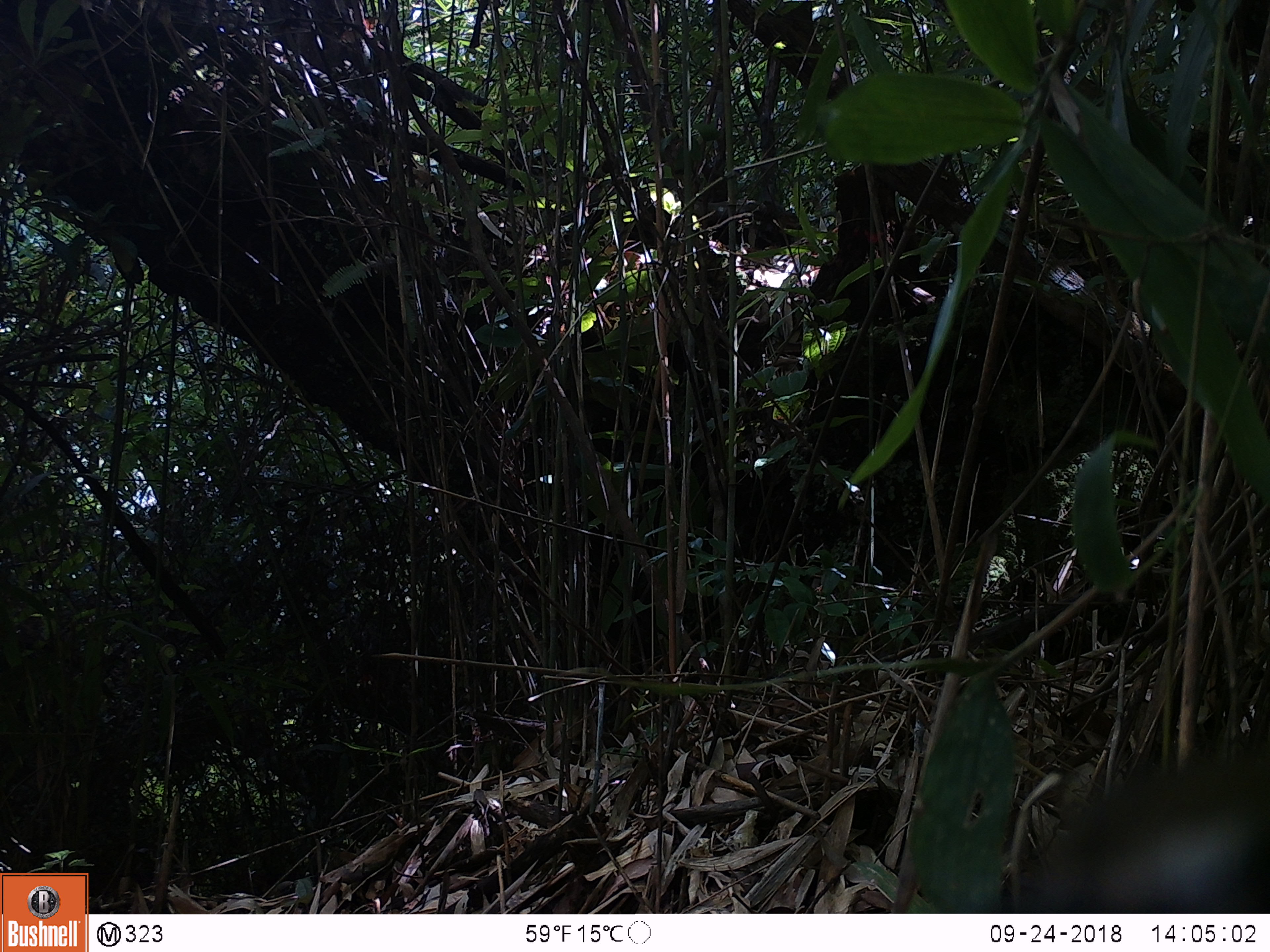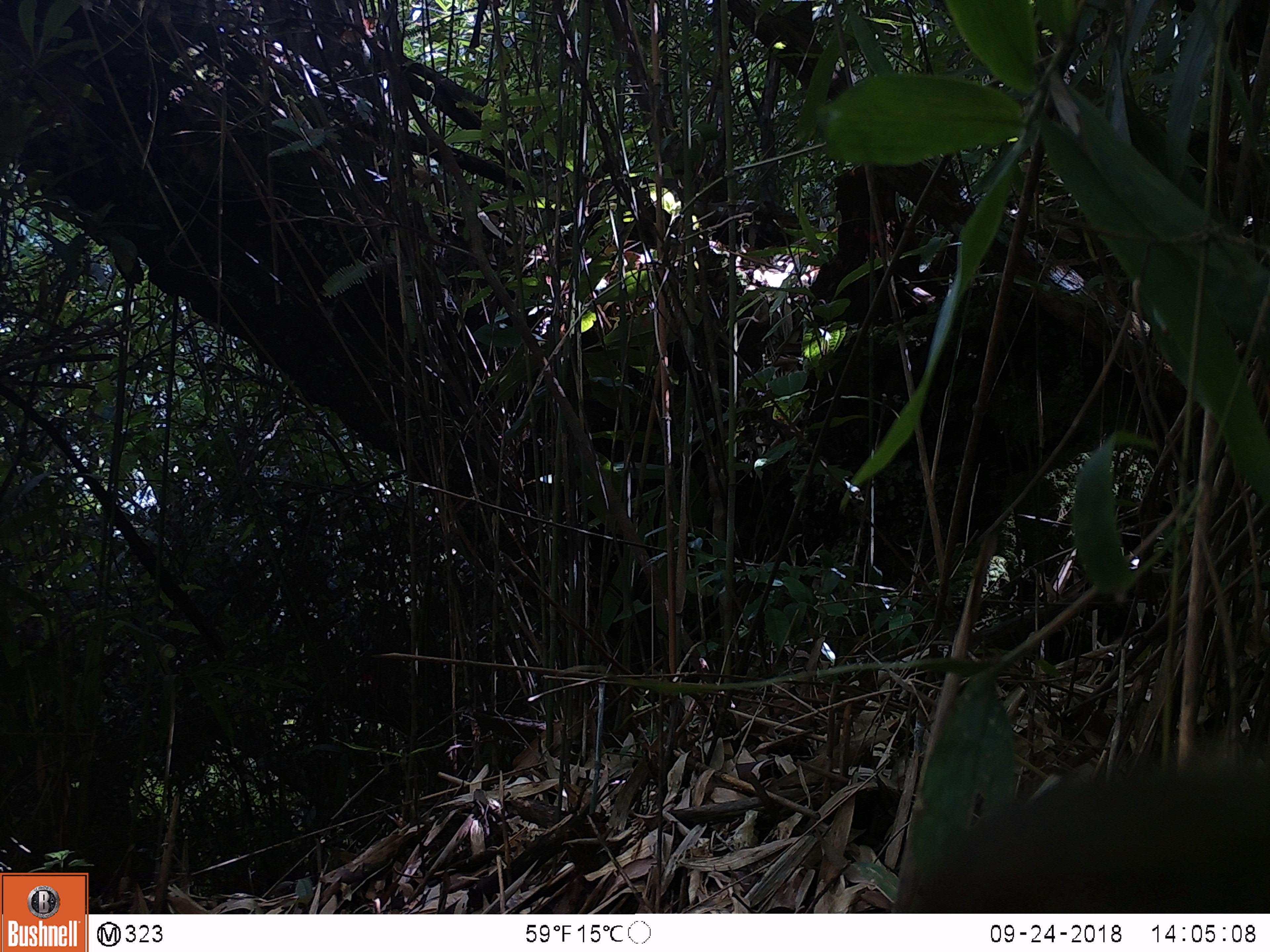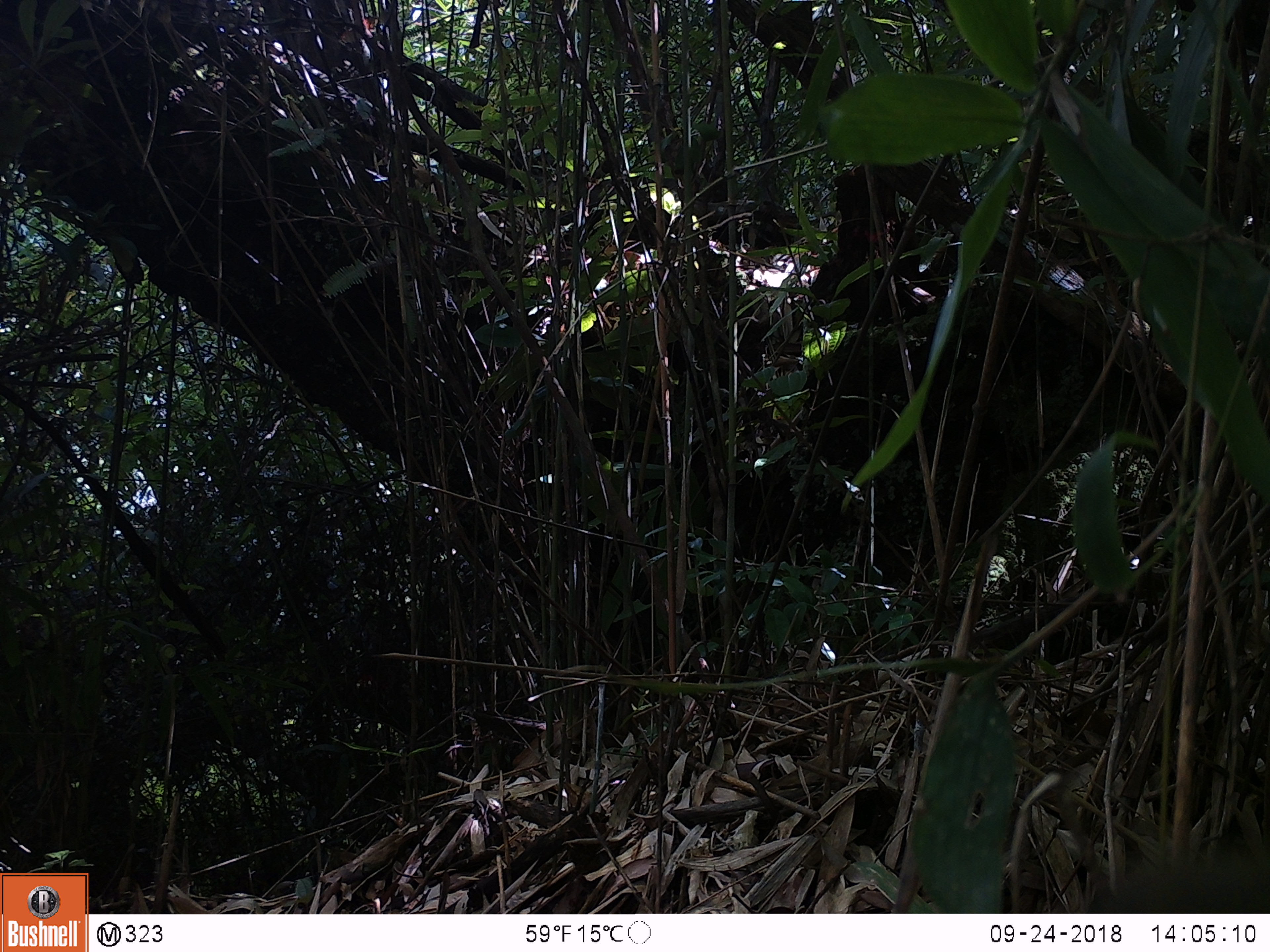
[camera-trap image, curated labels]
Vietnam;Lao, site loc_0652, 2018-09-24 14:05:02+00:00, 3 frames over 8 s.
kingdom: Animalia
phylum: Chordata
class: Mammalia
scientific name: Mammalia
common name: mammal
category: unidentified small mammal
Unidentified small mammal (mammal) (Mammalia). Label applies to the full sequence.